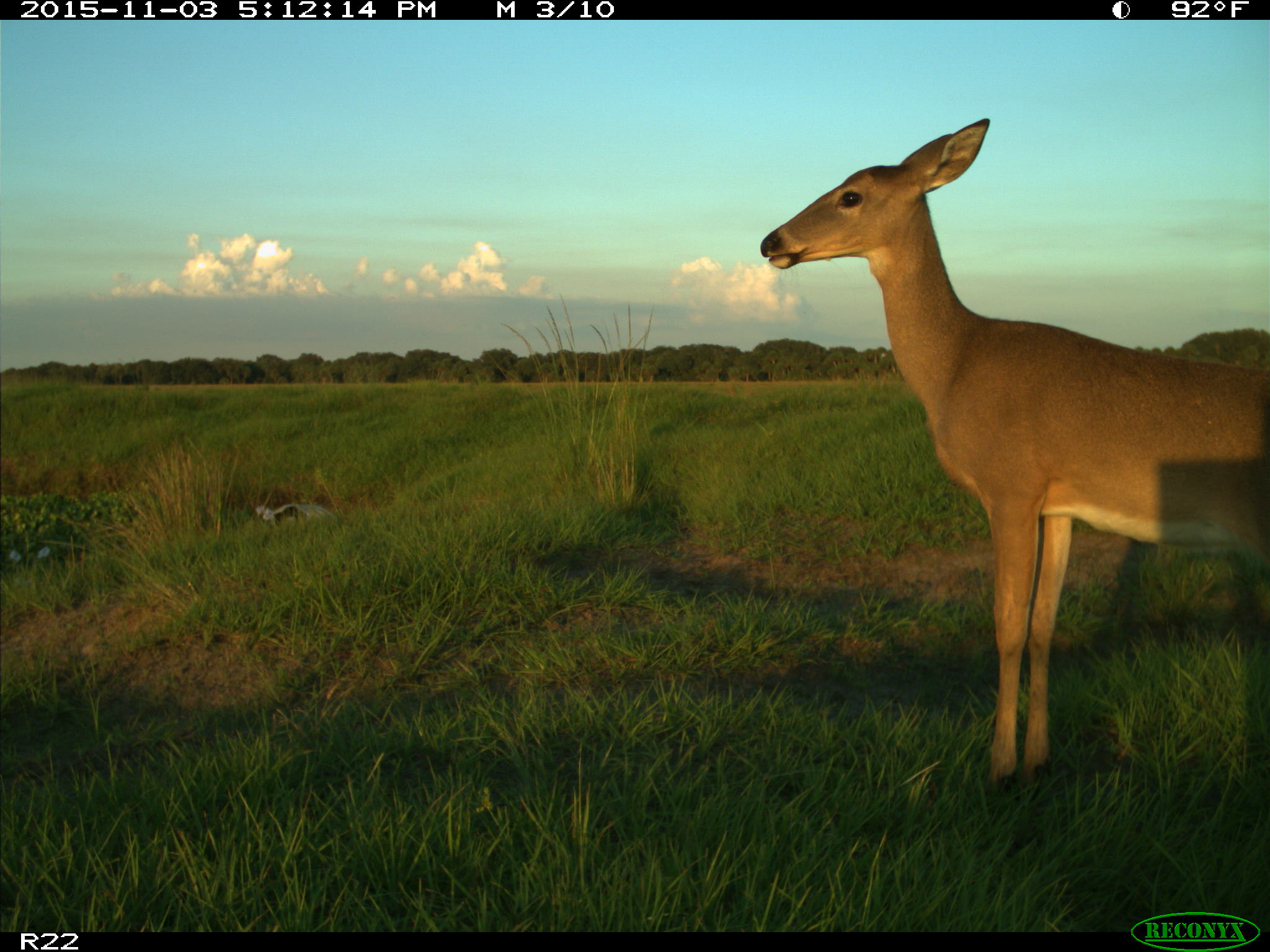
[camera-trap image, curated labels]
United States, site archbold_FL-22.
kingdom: Animalia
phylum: Chordata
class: Mammalia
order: Artiodactyla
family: Cervidae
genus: Odocoileus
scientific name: Odocoileus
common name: deer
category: unidentified deer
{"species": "unidentified deer (deer) (Odocoileus)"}